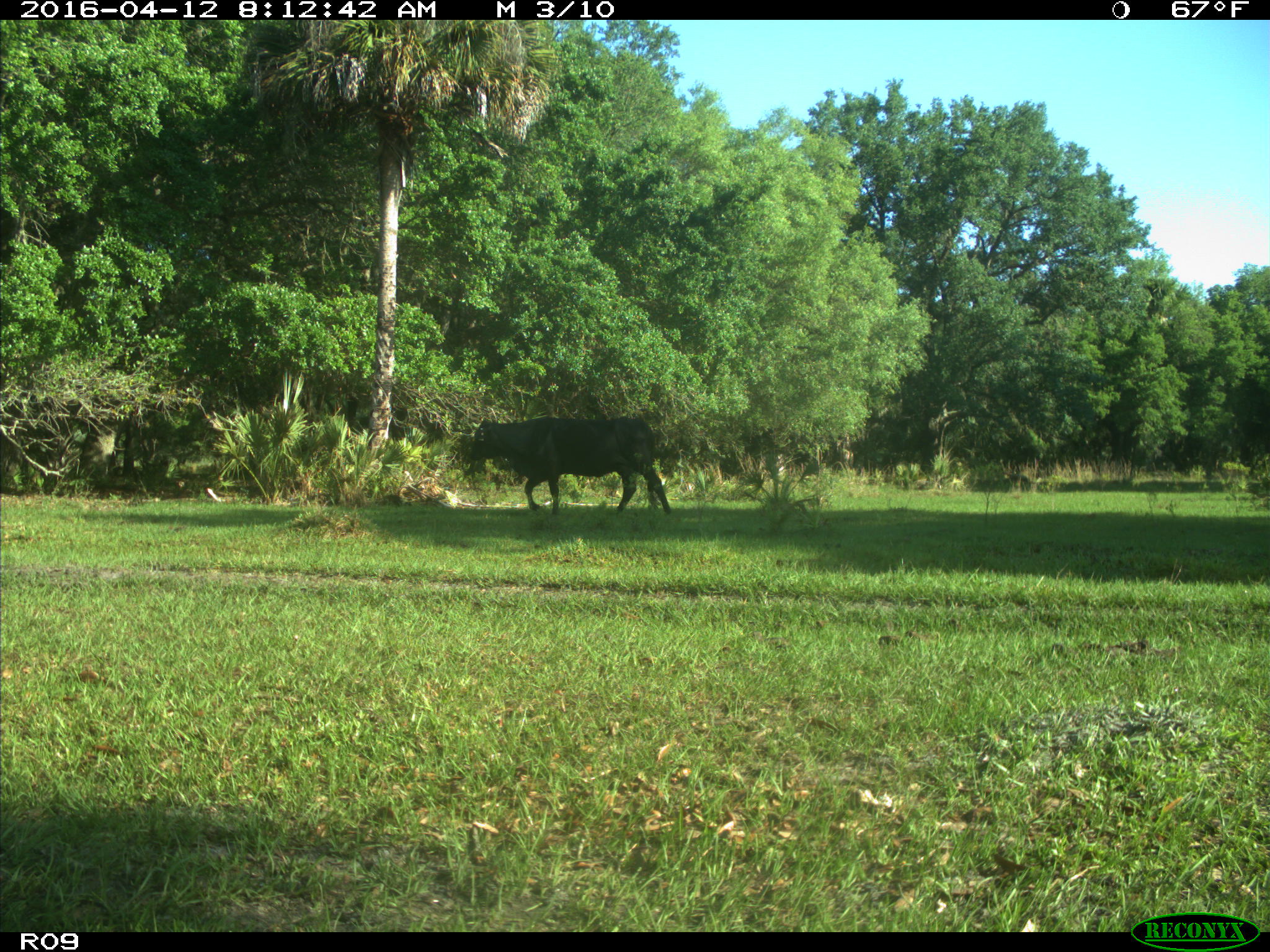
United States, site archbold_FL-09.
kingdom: Animalia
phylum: Chordata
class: Mammalia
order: Artiodactyla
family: Bovidae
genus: Bos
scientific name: Bos taurus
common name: domestic cow